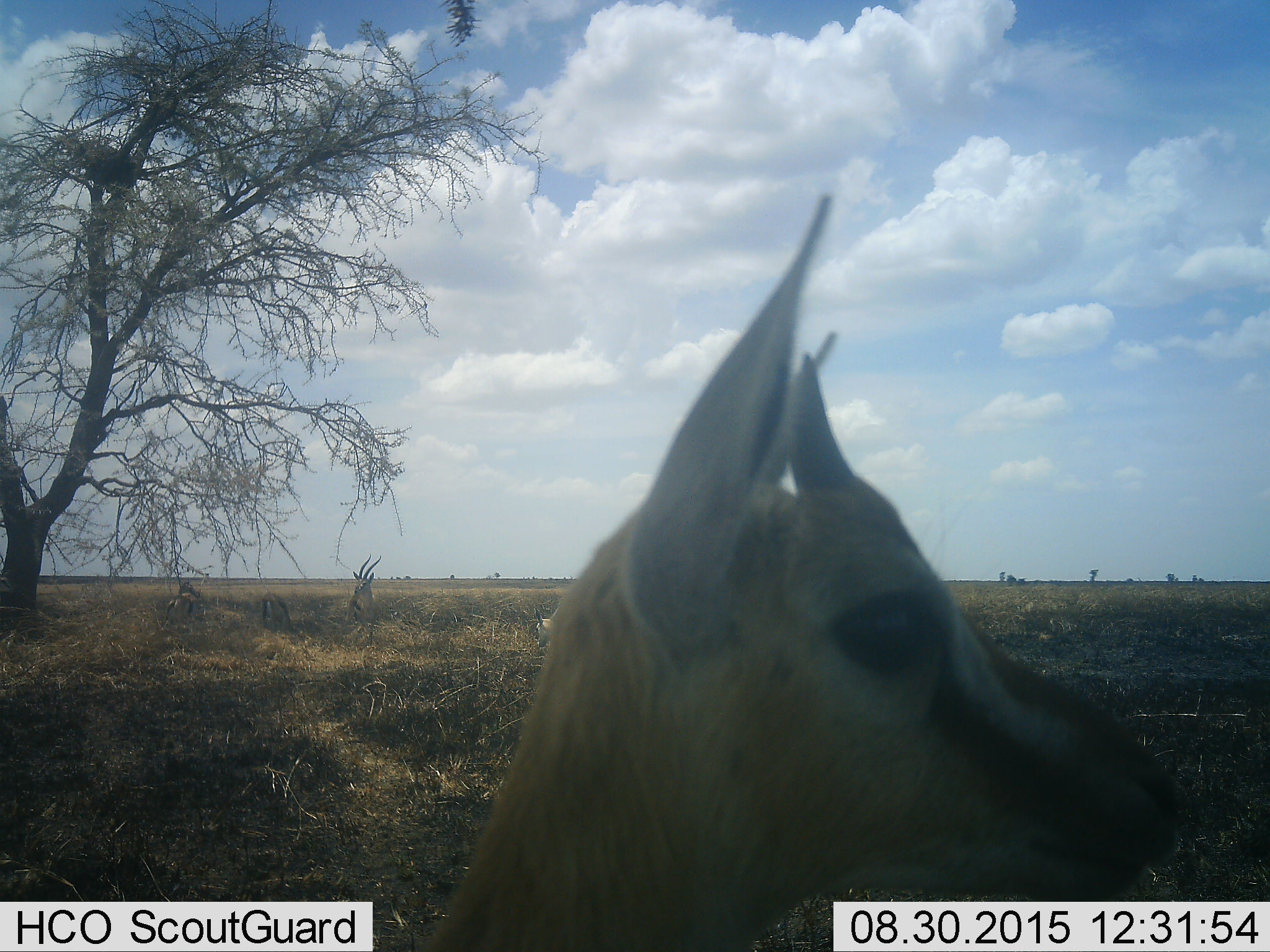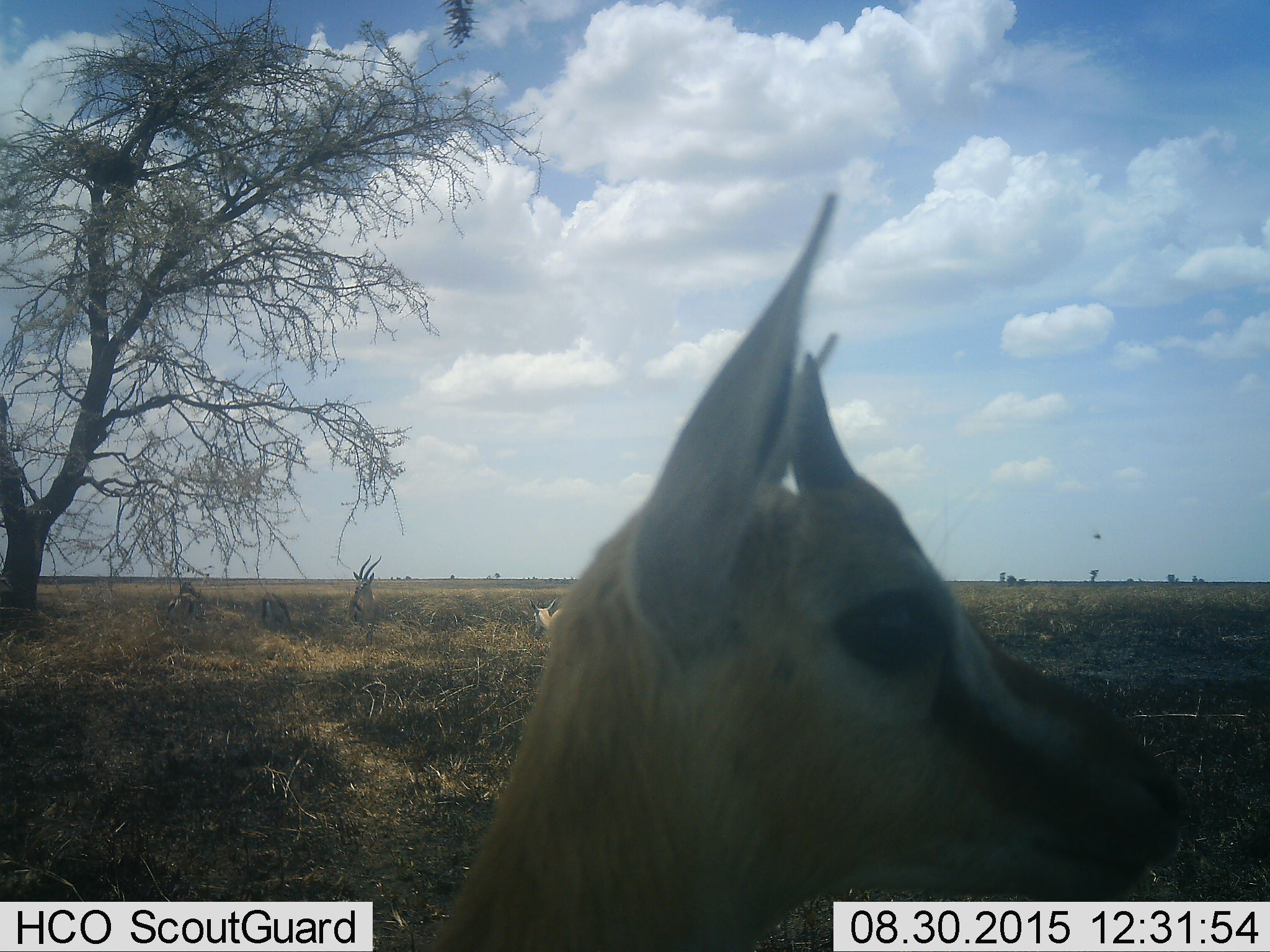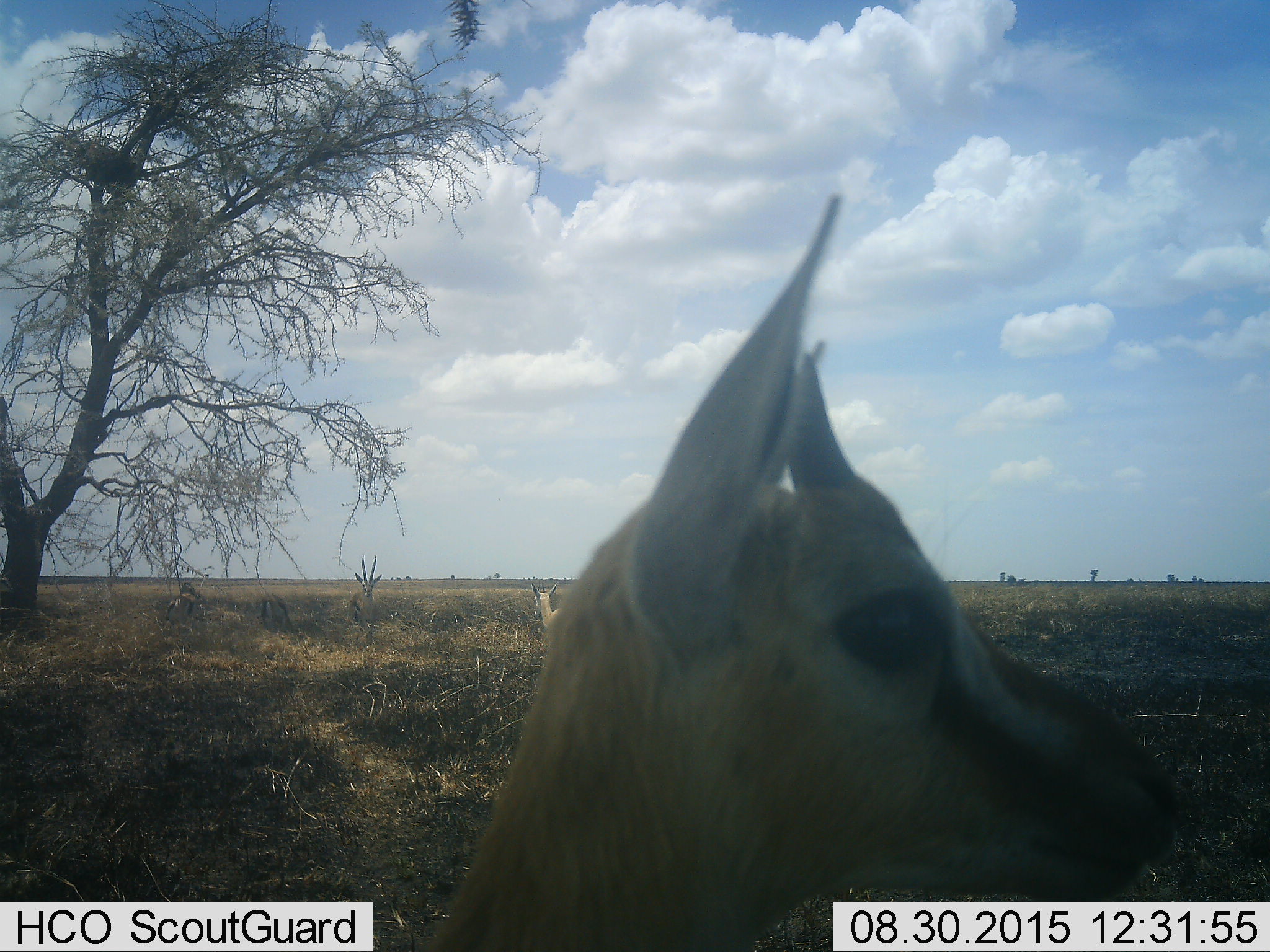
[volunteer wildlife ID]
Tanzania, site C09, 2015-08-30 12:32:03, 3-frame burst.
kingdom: Animalia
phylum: Chordata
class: Mammalia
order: Artiodactyla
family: Bovidae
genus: Eudorcas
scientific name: Eudorcas thomsonii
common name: thomson's gazelle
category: gazellethomsons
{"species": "gazellethomsons (thomson's gazelle) (Eudorcas thomsonii)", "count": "5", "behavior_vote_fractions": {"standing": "86%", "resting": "21%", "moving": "14%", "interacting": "7%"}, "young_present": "7%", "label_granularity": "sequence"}